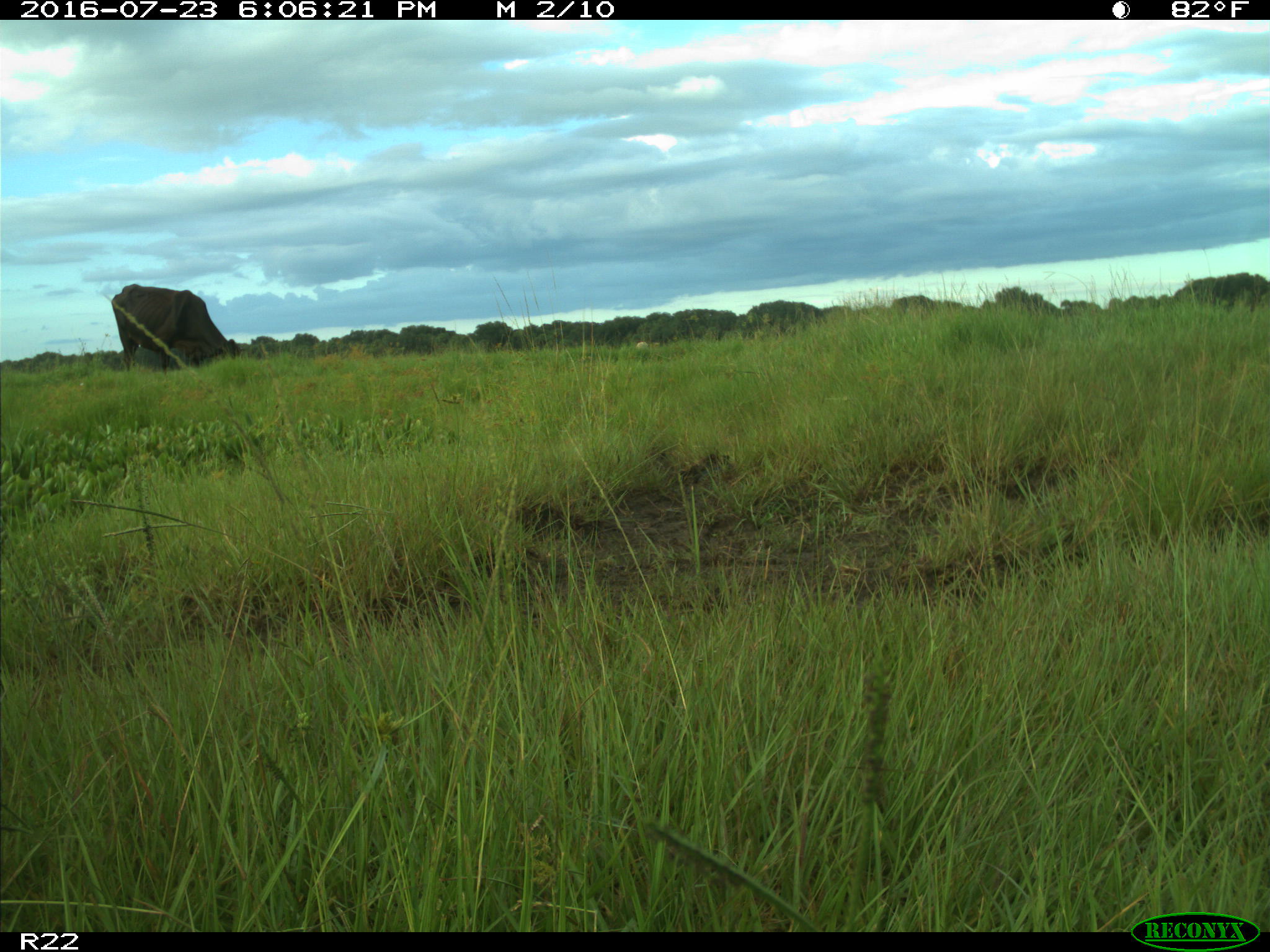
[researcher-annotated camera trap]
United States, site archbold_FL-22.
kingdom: Animalia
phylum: Chordata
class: Mammalia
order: Artiodactyla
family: Bovidae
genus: Bos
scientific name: Bos taurus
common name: domestic cow